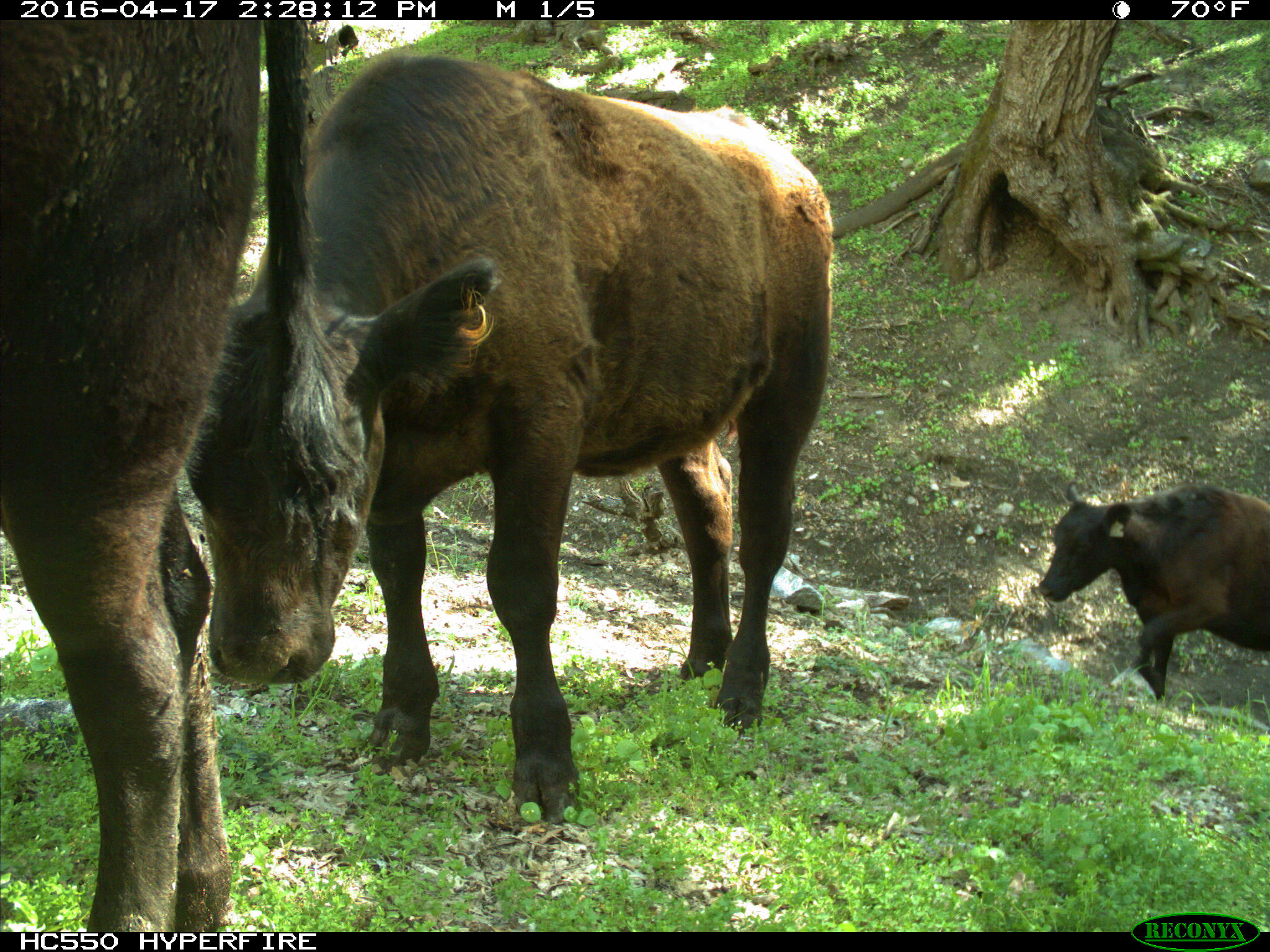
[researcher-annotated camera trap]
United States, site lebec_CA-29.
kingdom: Animalia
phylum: Chordata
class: Mammalia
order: Artiodactyla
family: Bovidae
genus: Bos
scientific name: Bos taurus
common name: domestic cow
Bos taurus (domestic cow).